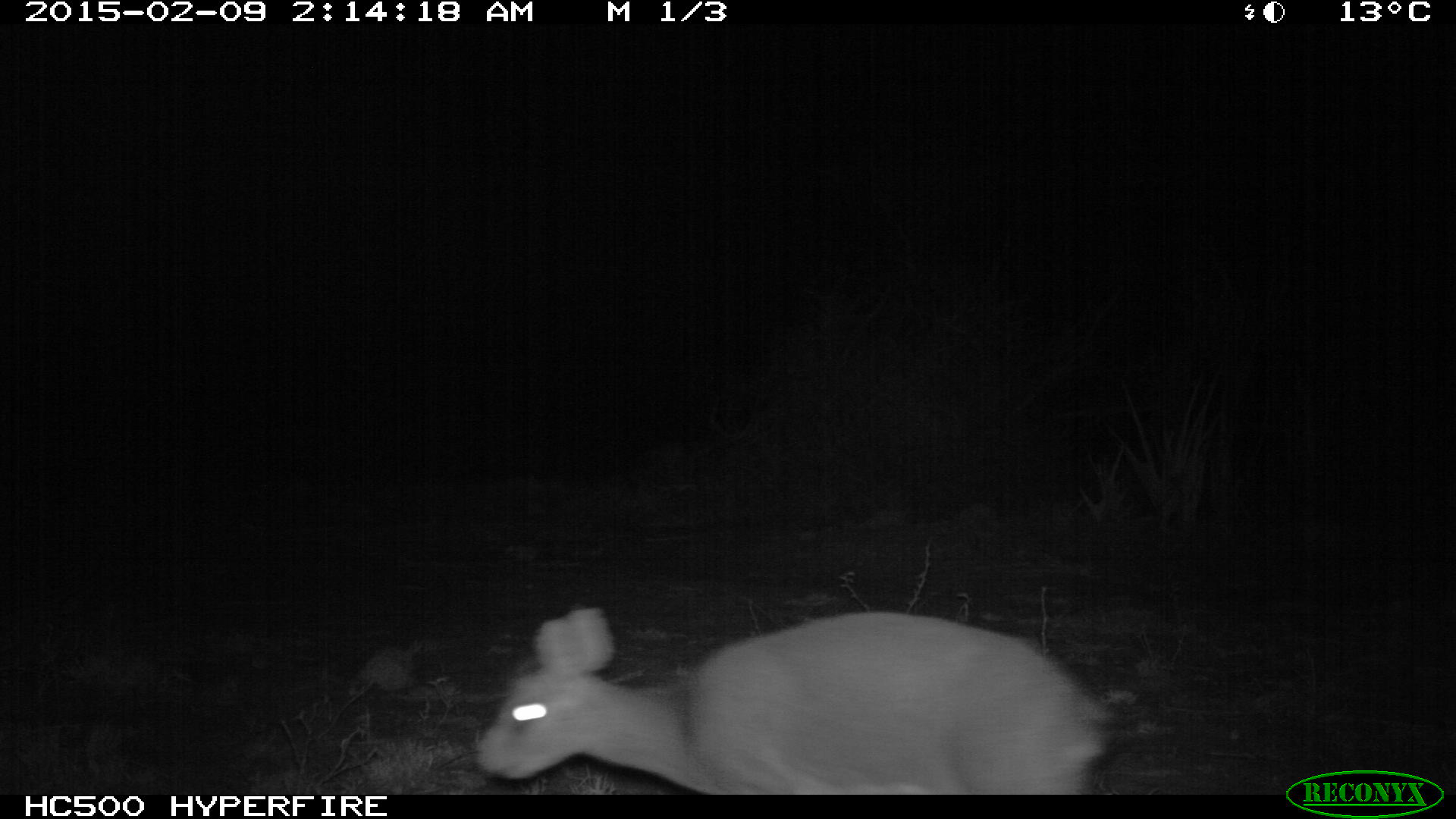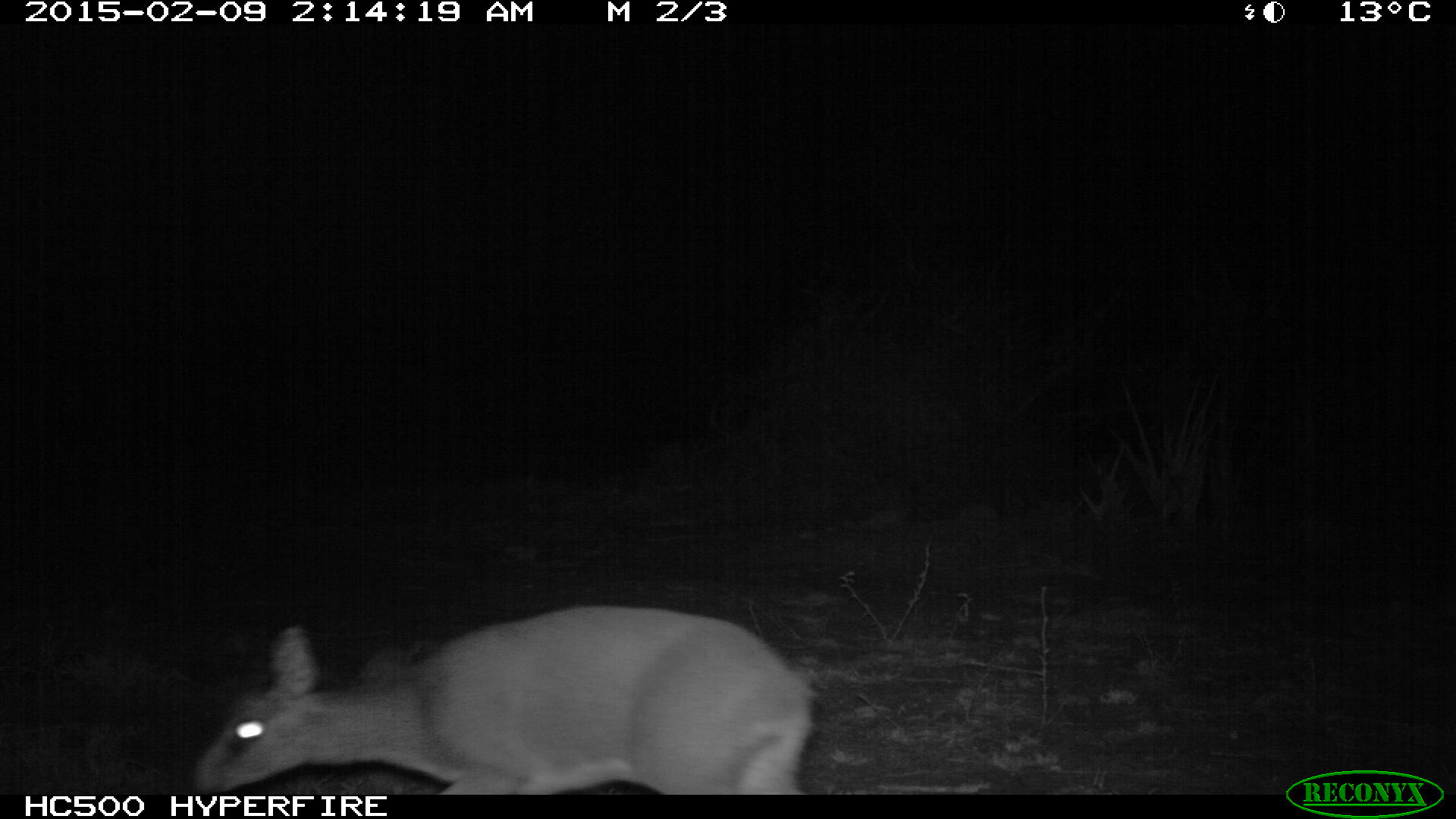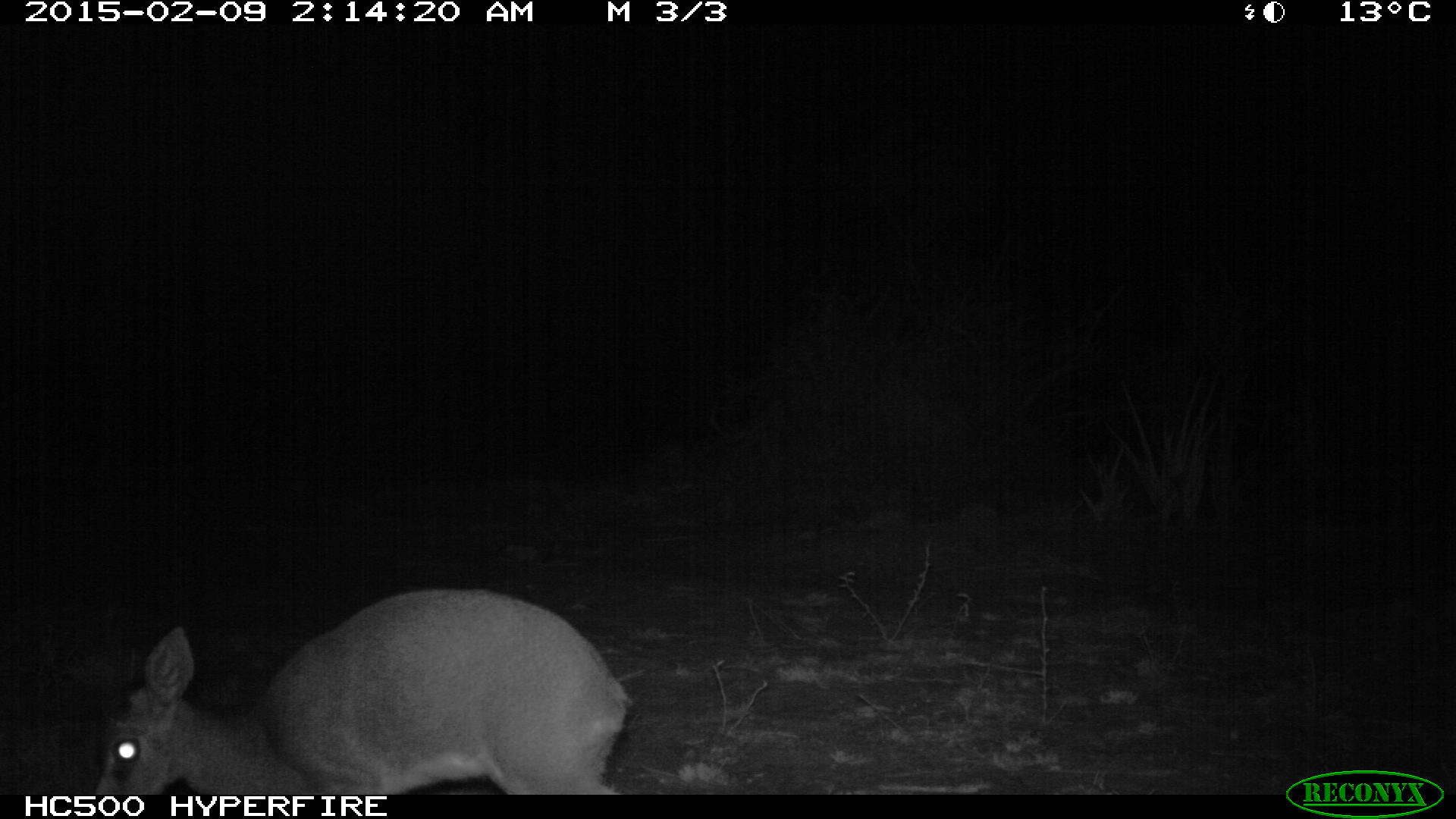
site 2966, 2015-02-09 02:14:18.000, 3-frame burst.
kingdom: Animalia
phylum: Chordata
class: Mammalia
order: Artiodactyla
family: Bovidae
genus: Madoqua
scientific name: Madoqua guentheri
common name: günther's dik-dik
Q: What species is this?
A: Madoqua guentheri (günther's dik-dik).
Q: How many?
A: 1.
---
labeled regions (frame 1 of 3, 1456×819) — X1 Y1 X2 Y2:
madoqua guentheri: 471 602 1108 794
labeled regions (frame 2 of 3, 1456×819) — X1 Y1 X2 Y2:
madoqua guentheri: 182 602 810 793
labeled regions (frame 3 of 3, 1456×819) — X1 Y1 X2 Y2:
madoqua guentheri: 92 585 632 793